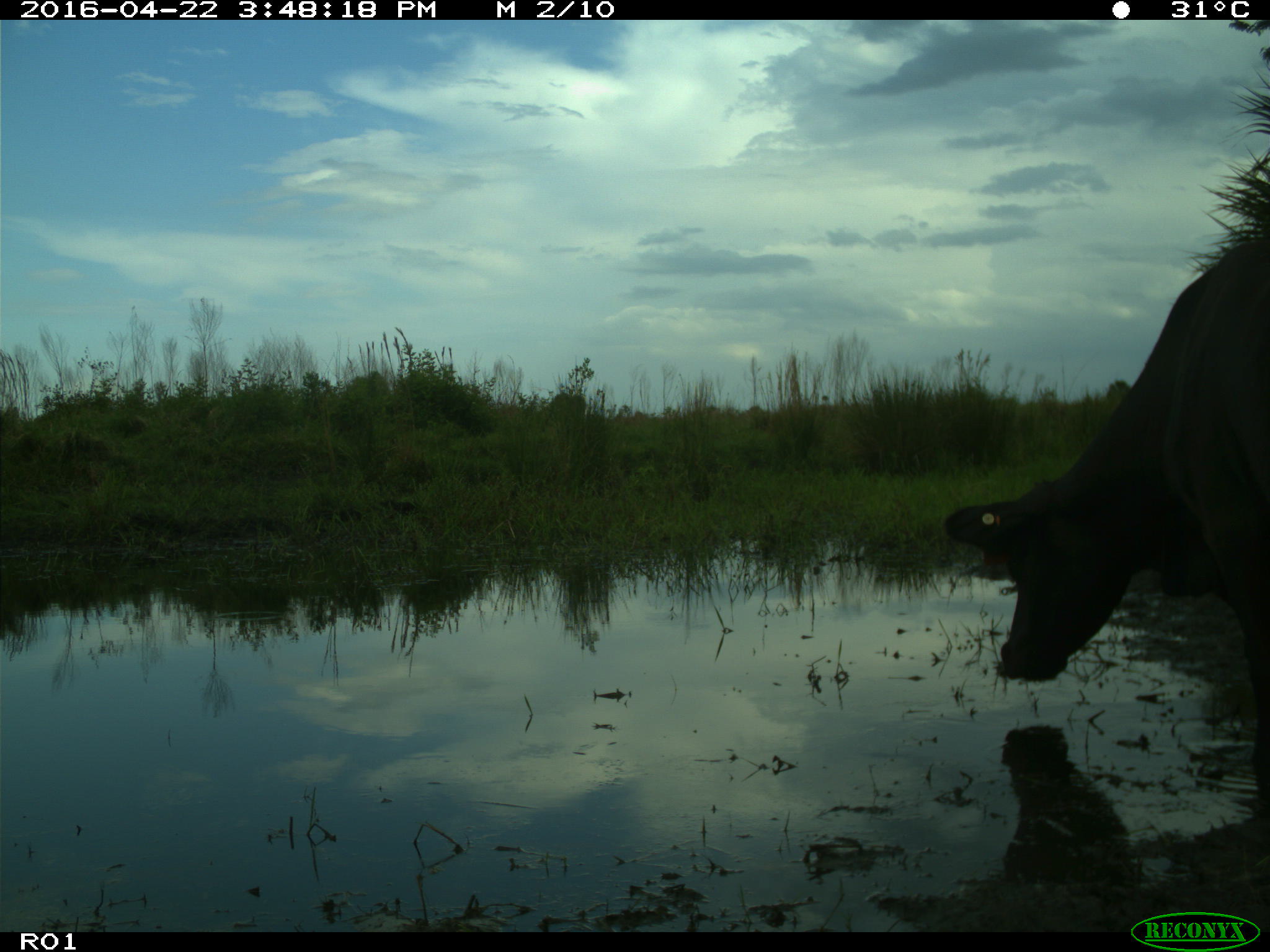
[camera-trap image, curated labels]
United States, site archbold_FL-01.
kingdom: Animalia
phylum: Chordata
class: Mammalia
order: Artiodactyla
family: Bovidae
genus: Bos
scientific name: Bos taurus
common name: domestic cow